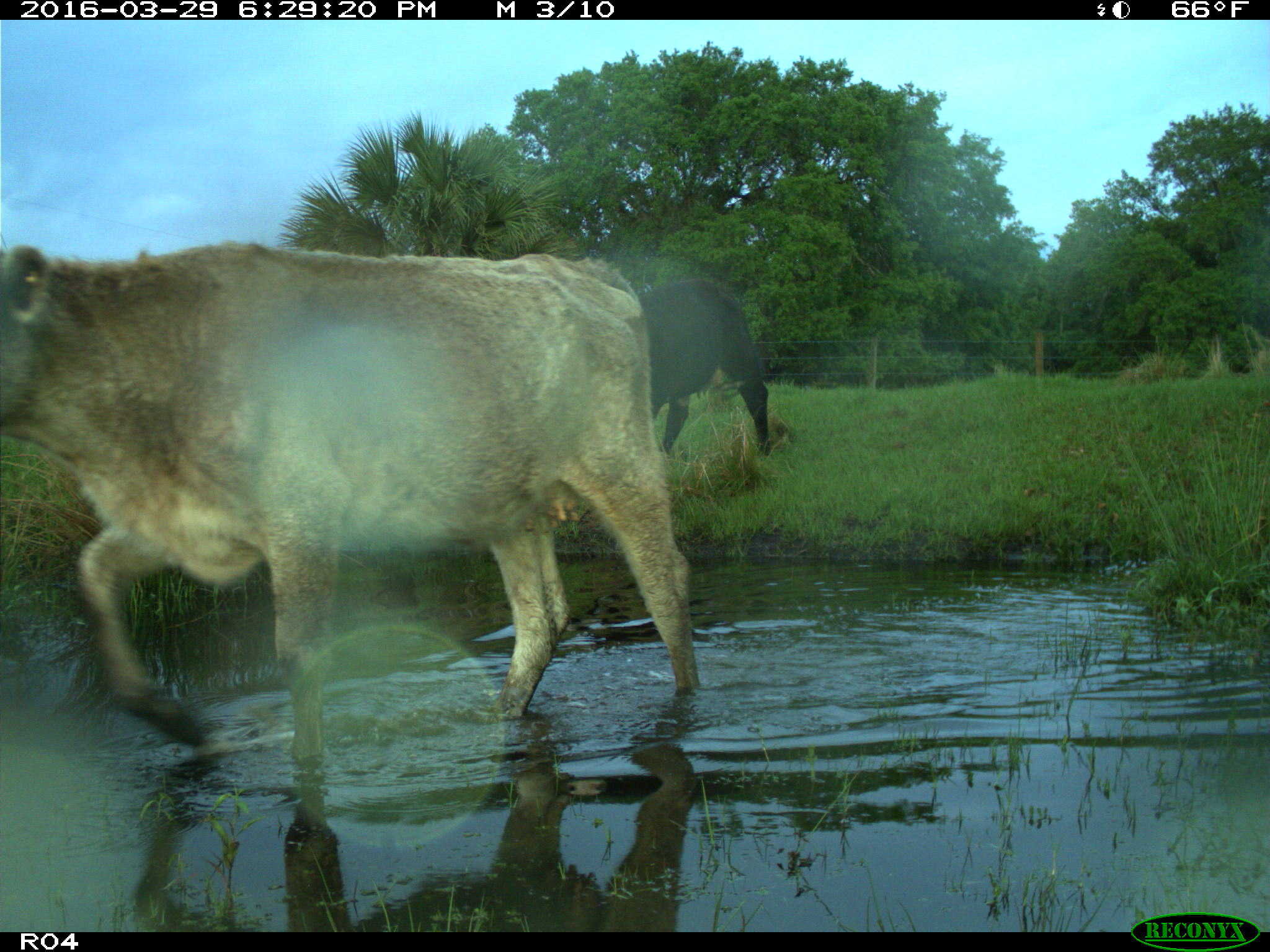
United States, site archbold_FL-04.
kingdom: Animalia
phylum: Chordata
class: Mammalia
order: Artiodactyla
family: Bovidae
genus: Bos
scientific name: Bos taurus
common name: domestic cow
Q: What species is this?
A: Bos taurus (domestic cow).